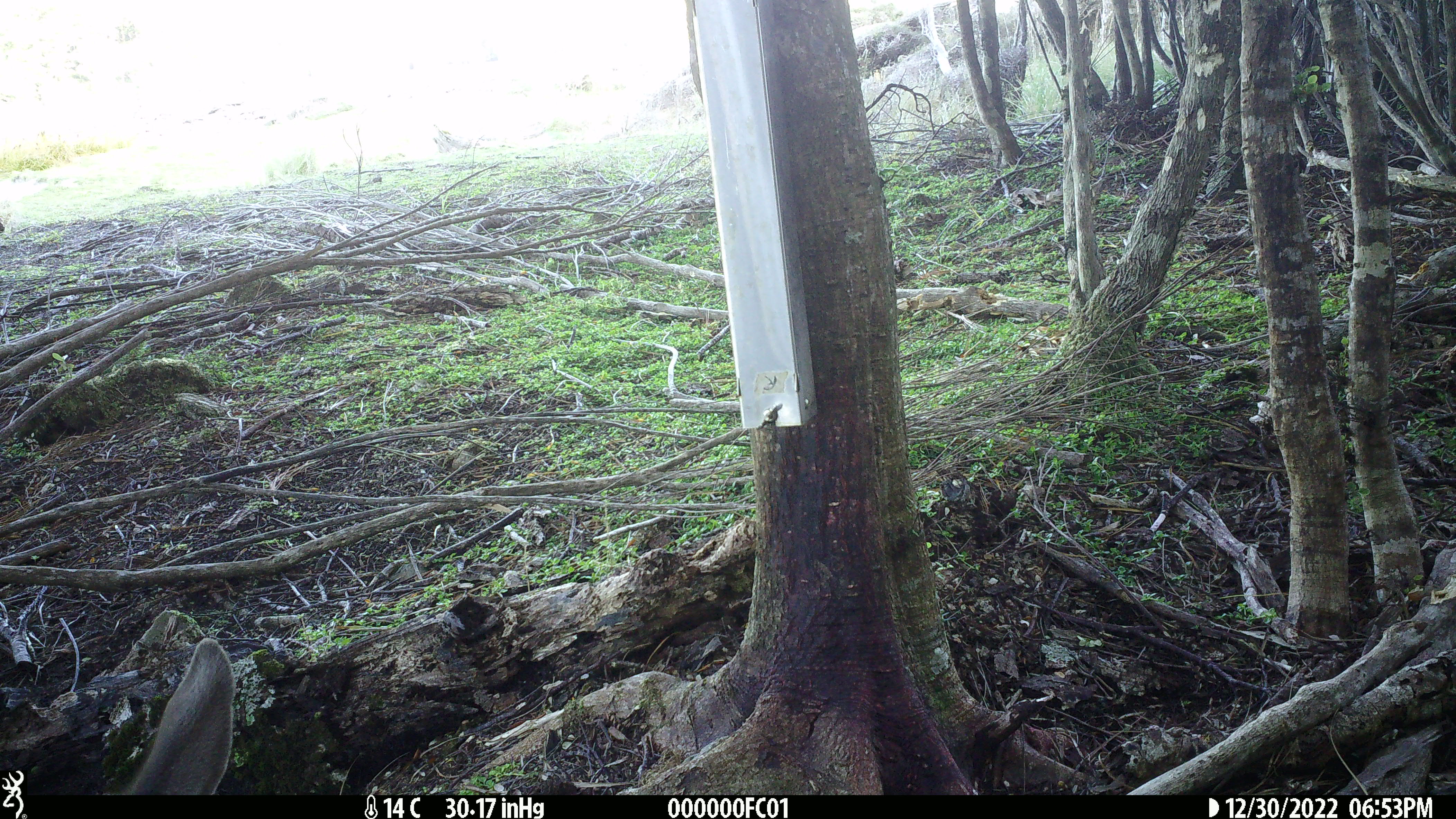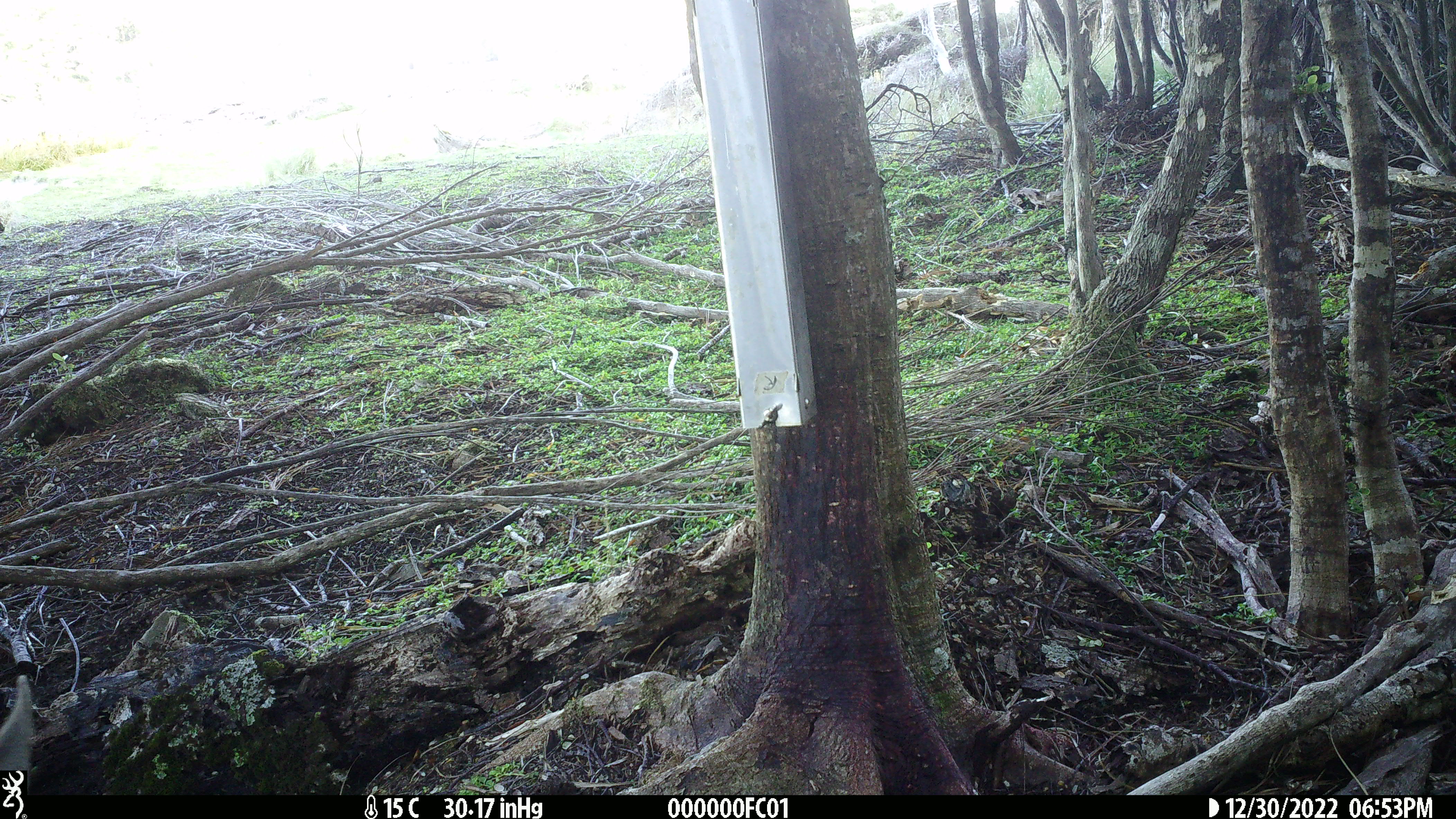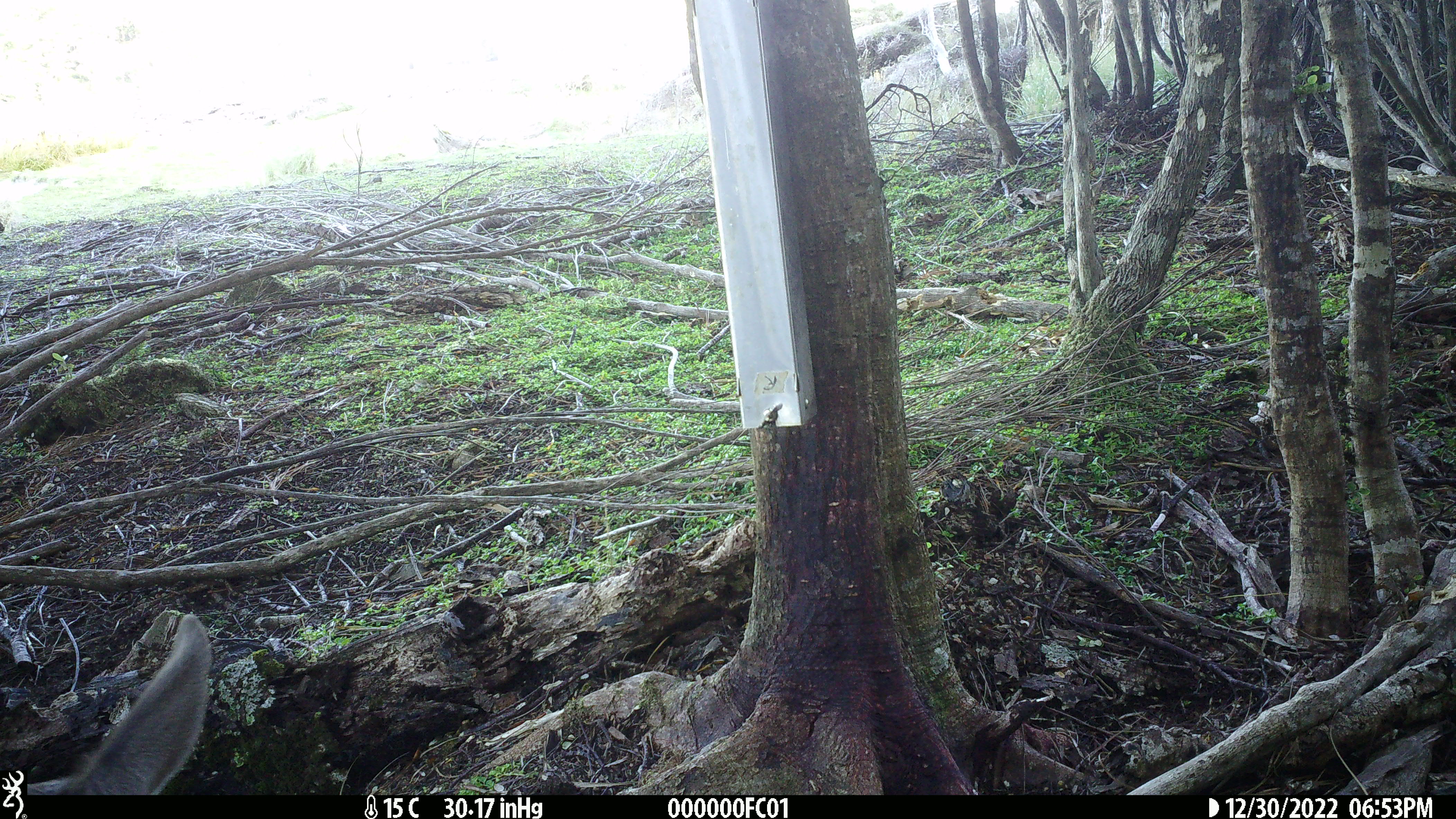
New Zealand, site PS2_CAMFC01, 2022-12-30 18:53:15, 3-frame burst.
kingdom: Animalia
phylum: Chordata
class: Mammalia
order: Artiodactyla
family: Cervidae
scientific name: Cervidae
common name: deer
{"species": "deer (Cervidae)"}